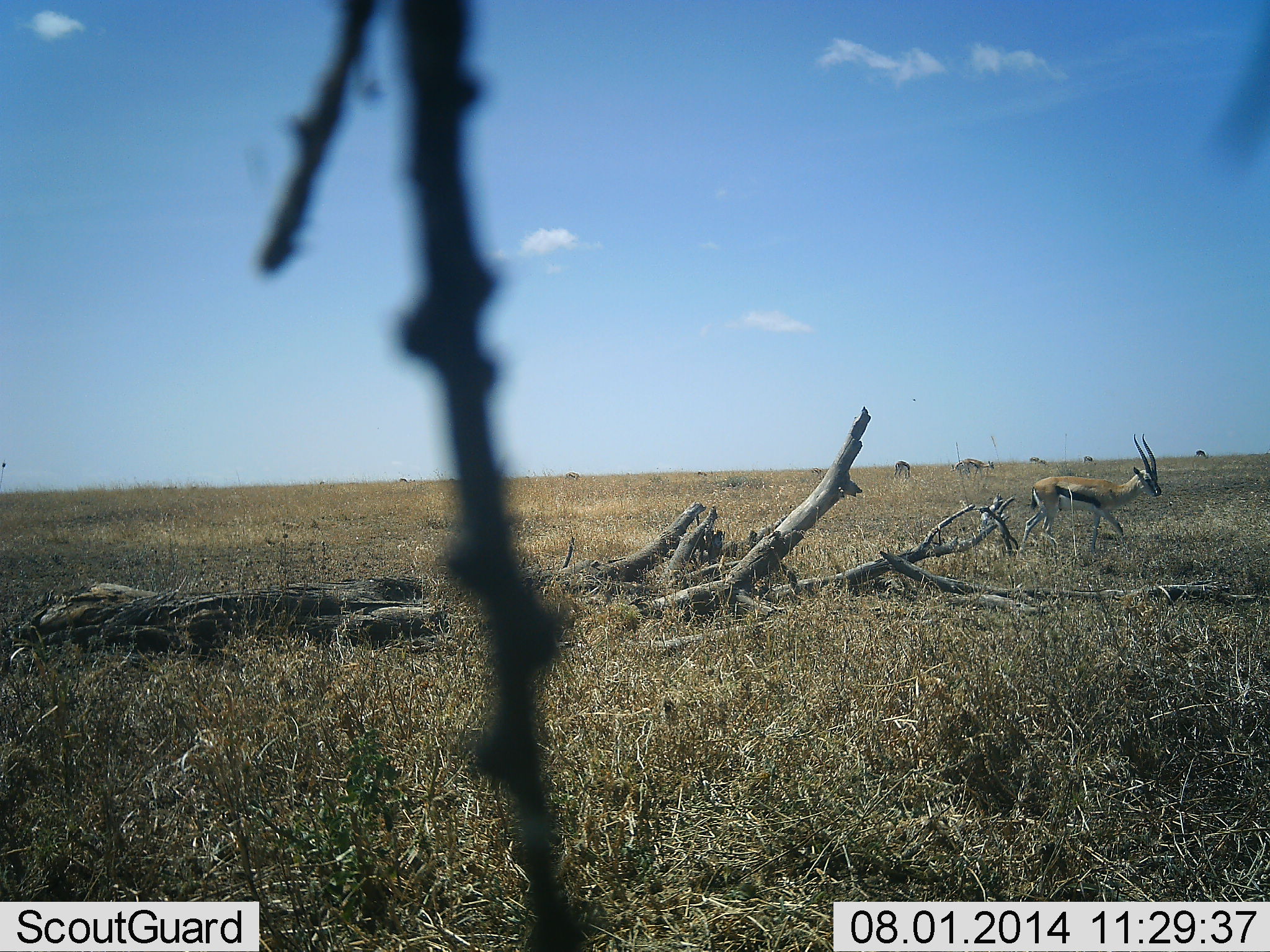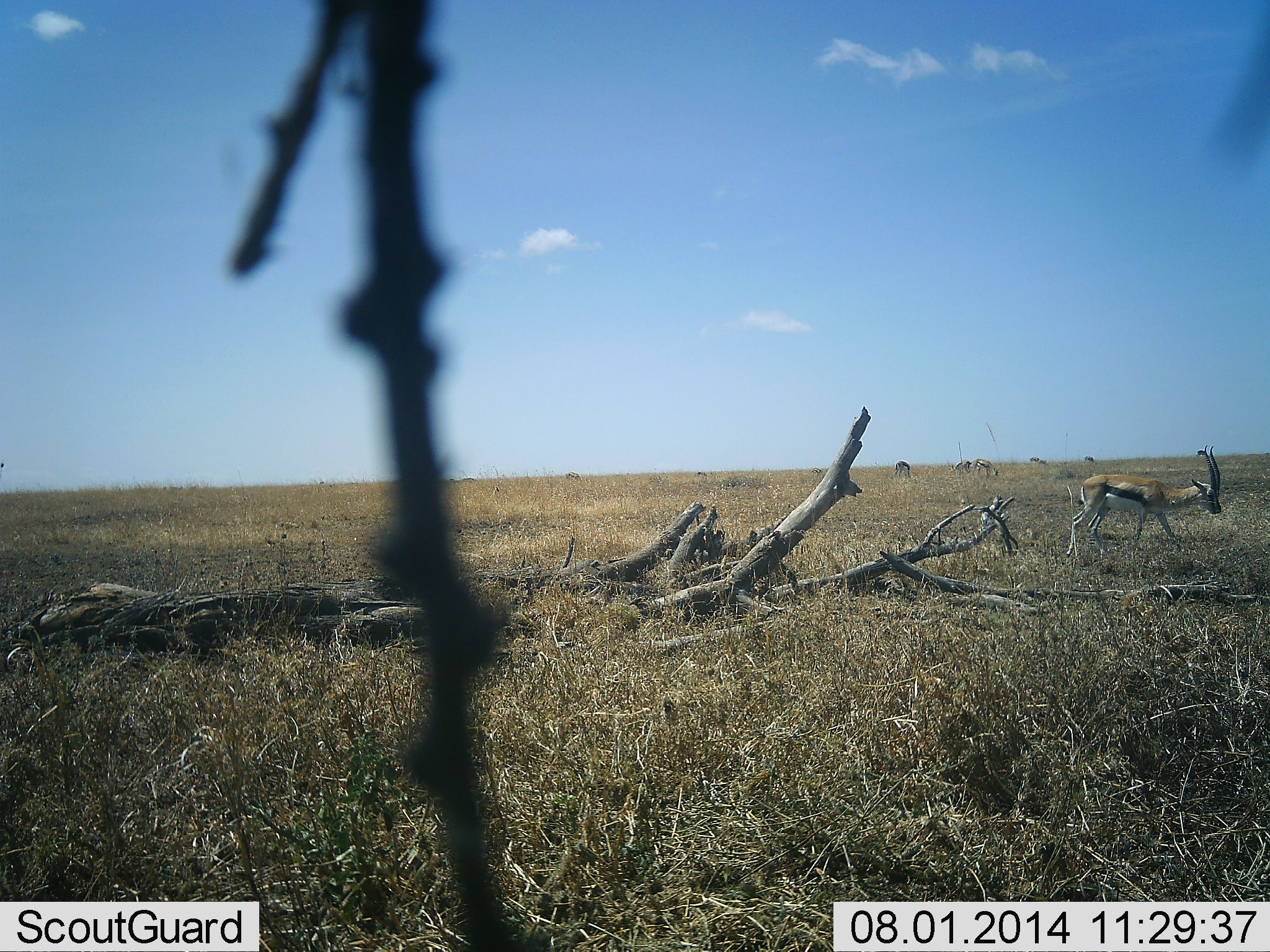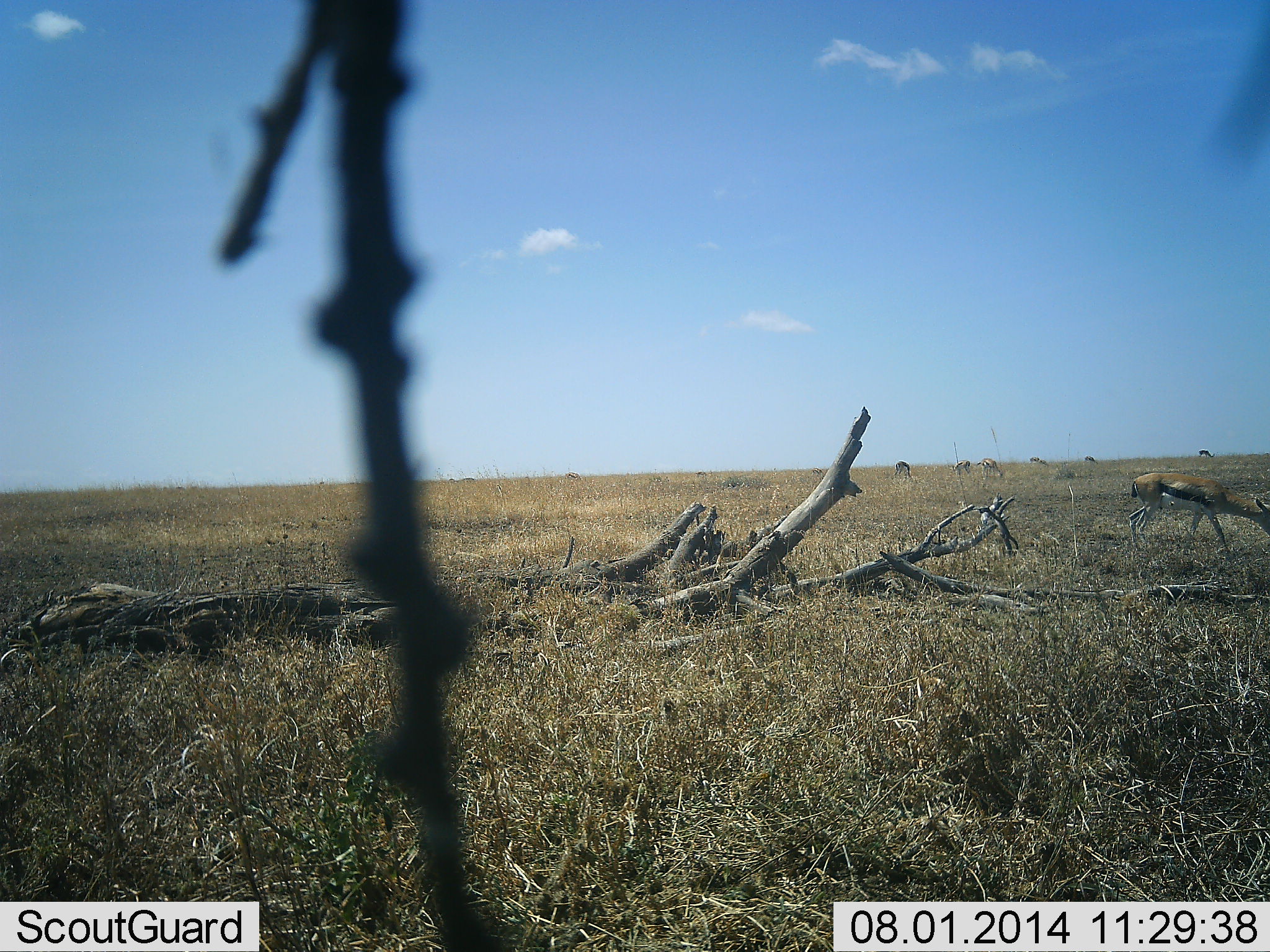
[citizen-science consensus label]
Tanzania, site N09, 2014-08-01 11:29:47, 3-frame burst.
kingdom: Animalia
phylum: Chordata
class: Mammalia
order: Artiodactyla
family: Bovidae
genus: Eudorcas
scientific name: Eudorcas thomsonii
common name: thomson's gazelle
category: gazellethomsons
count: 7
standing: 20%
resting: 0%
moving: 80%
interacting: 0%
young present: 0%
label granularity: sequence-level